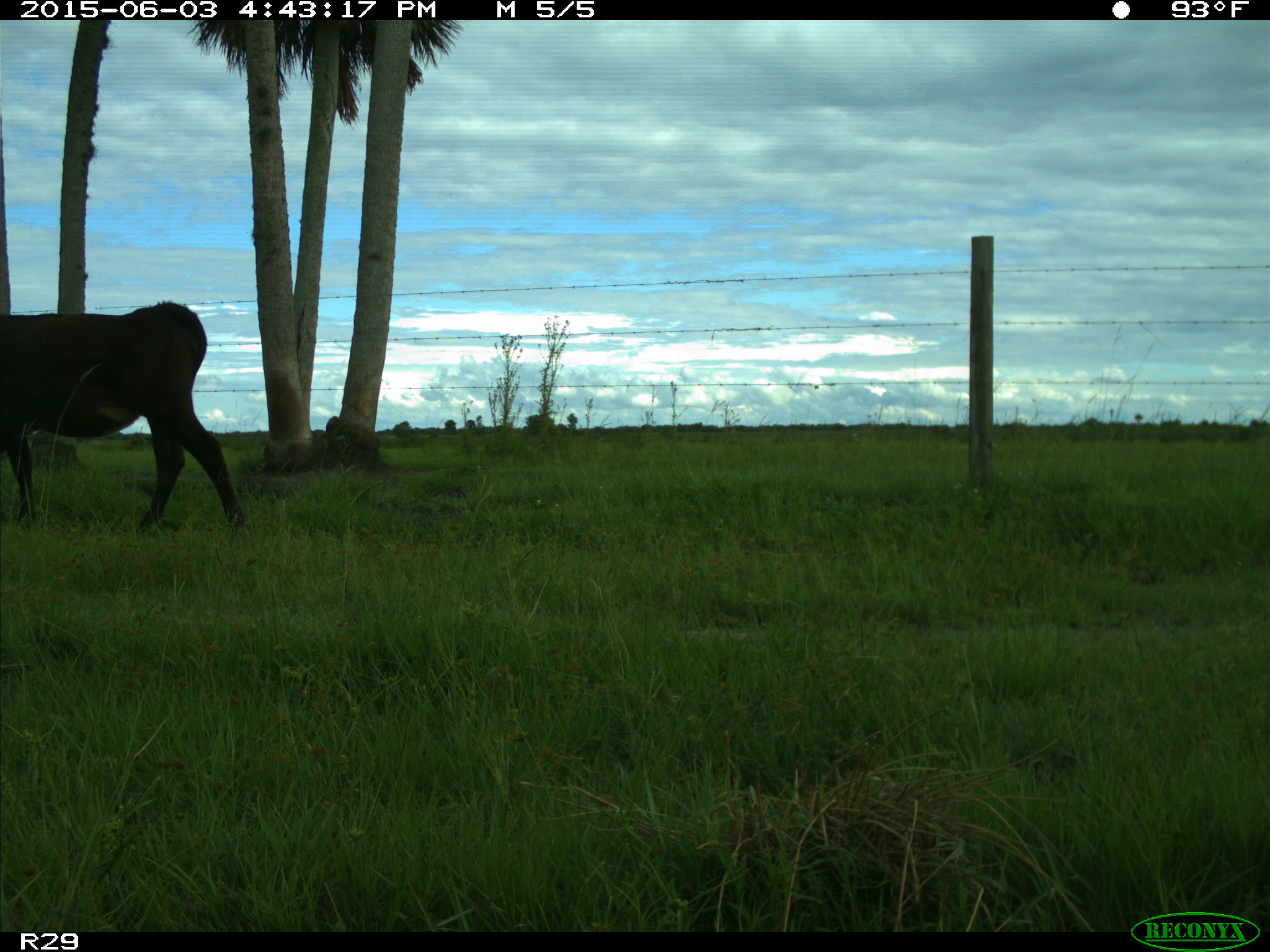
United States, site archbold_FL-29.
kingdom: Animalia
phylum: Chordata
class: Mammalia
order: Artiodactyla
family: Bovidae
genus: Bos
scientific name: Bos taurus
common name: domestic cow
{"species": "Bos taurus (domestic cow)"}